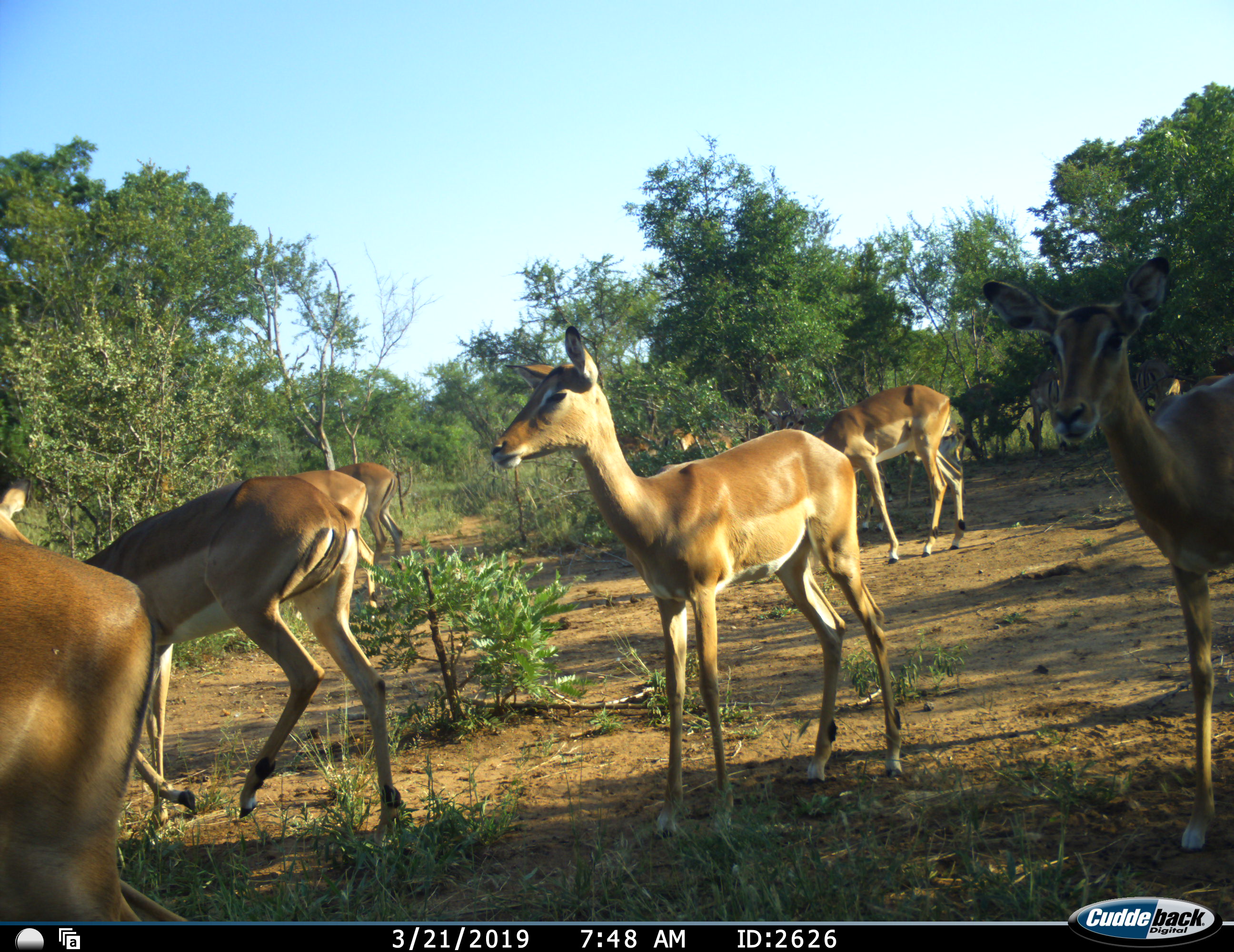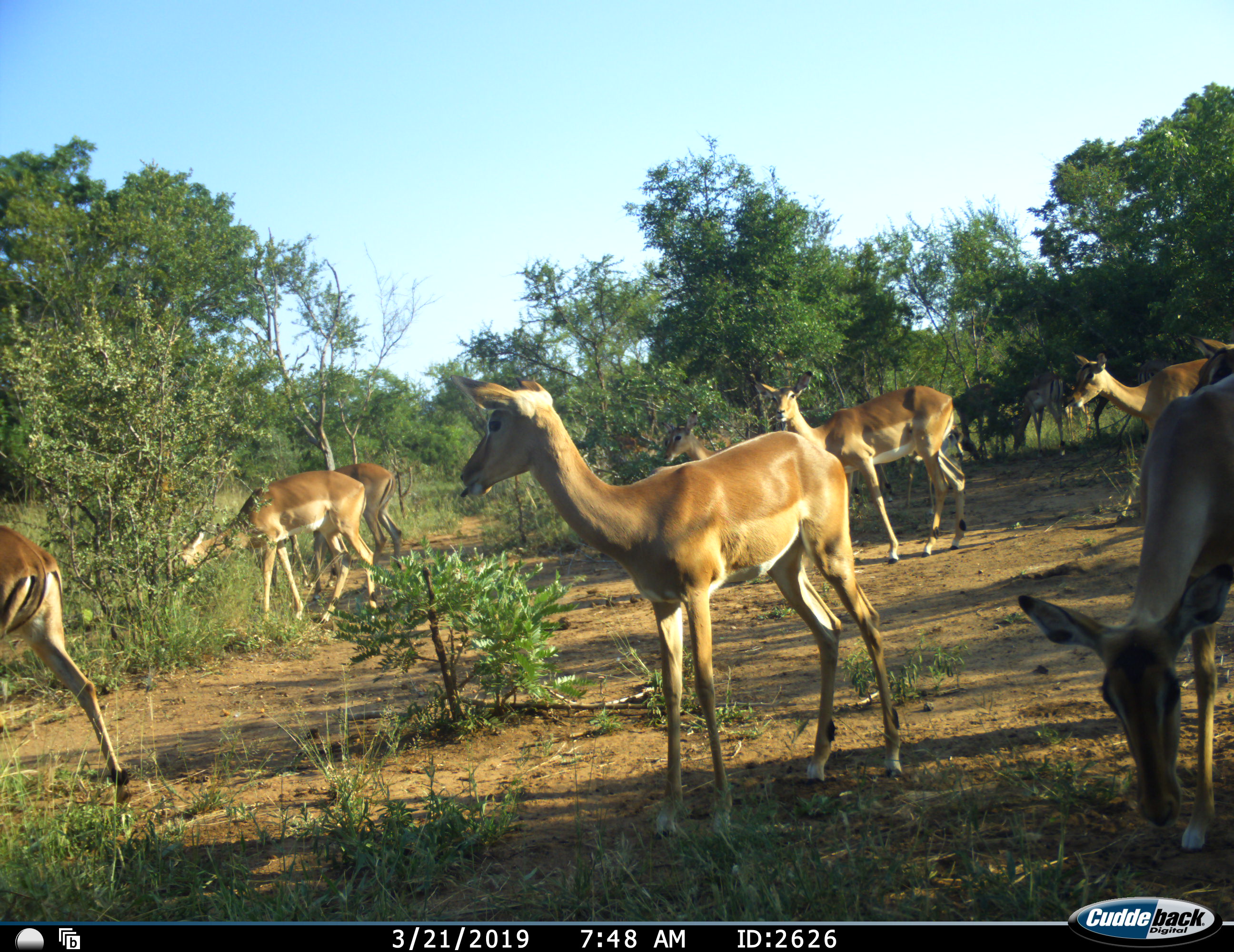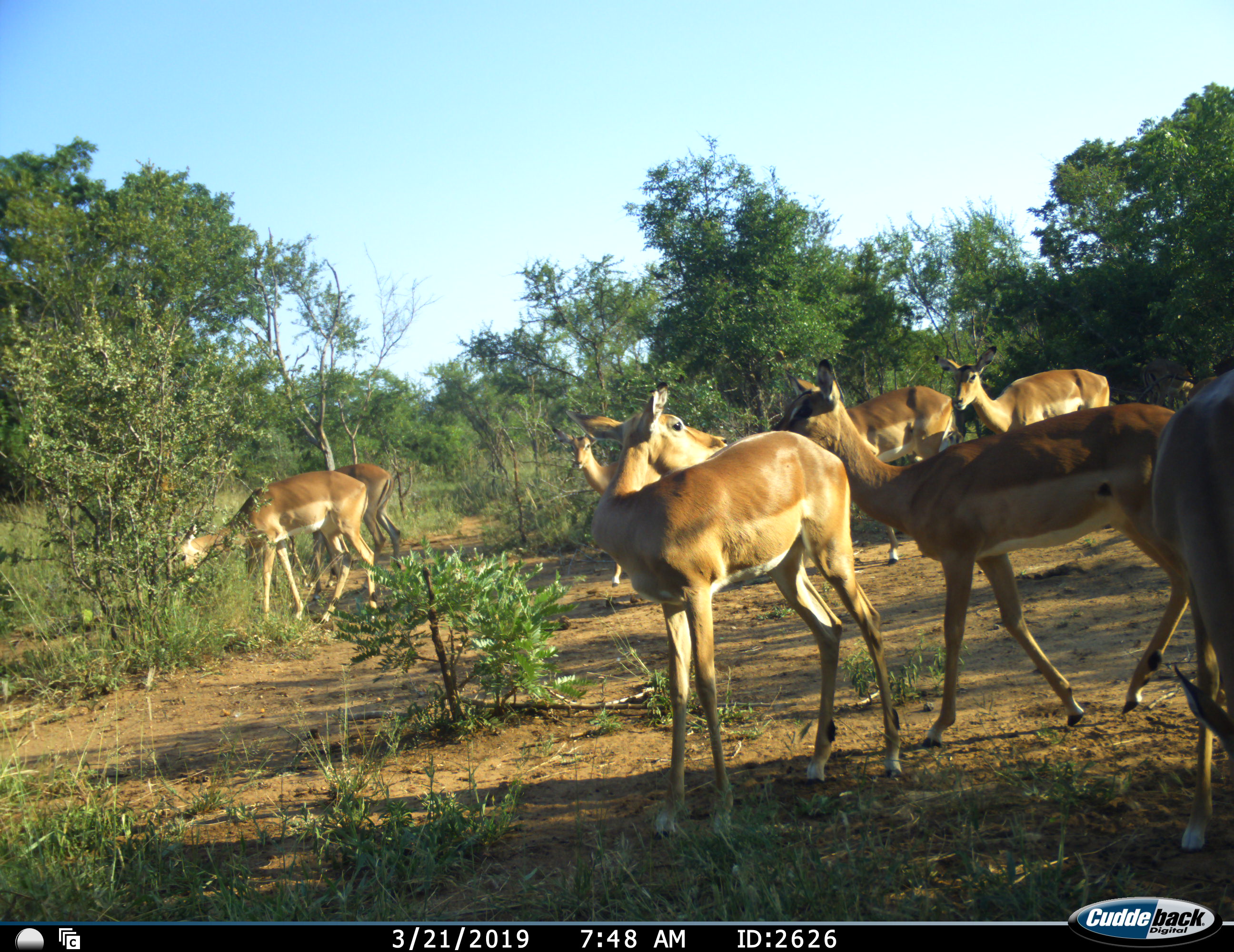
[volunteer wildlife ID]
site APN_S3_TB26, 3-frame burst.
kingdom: Animalia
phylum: Chordata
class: Mammalia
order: Artiodactyla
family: Bovidae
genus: Aepyceros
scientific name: Aepyceros melampus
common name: impala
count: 8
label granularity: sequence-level